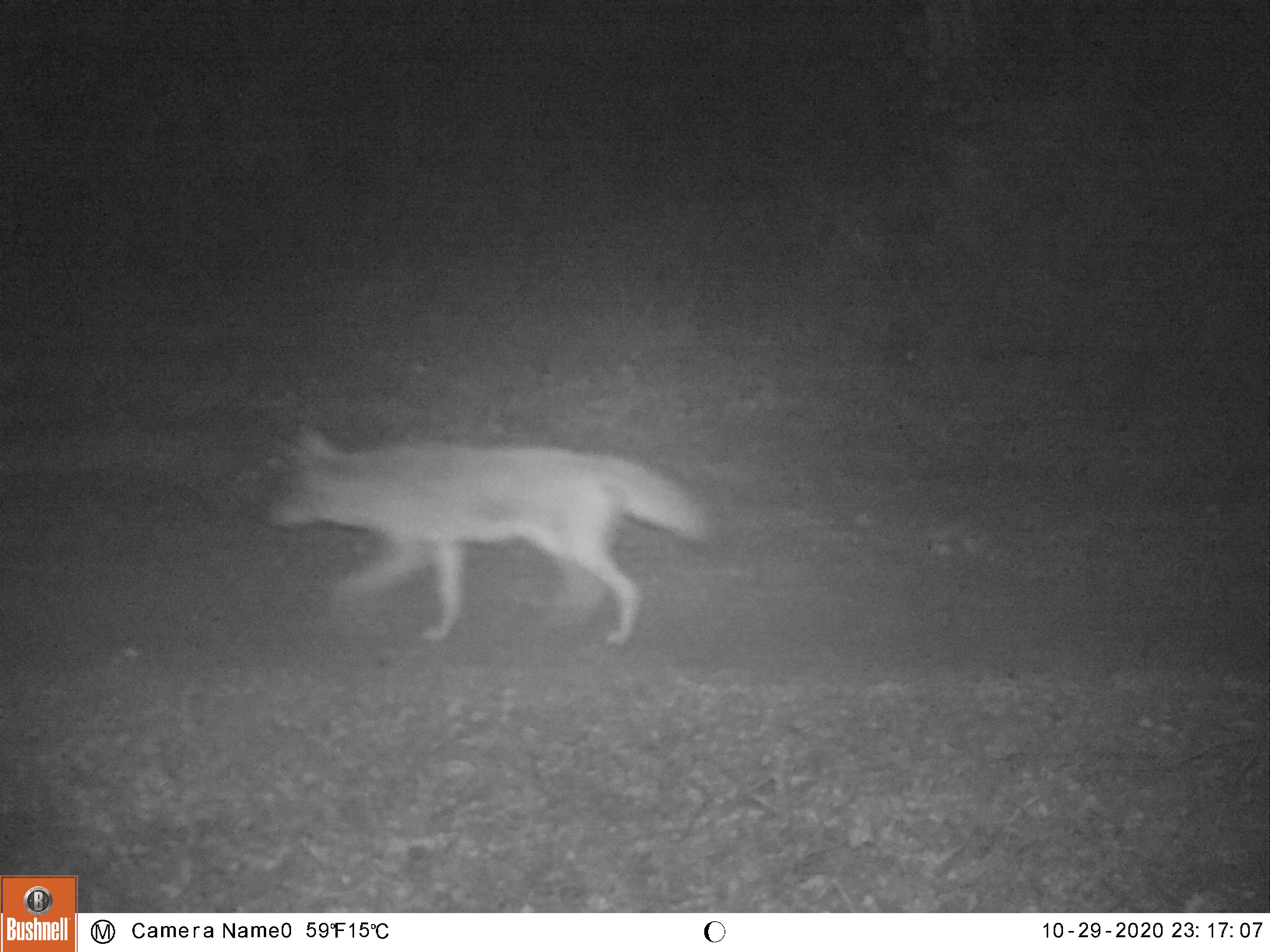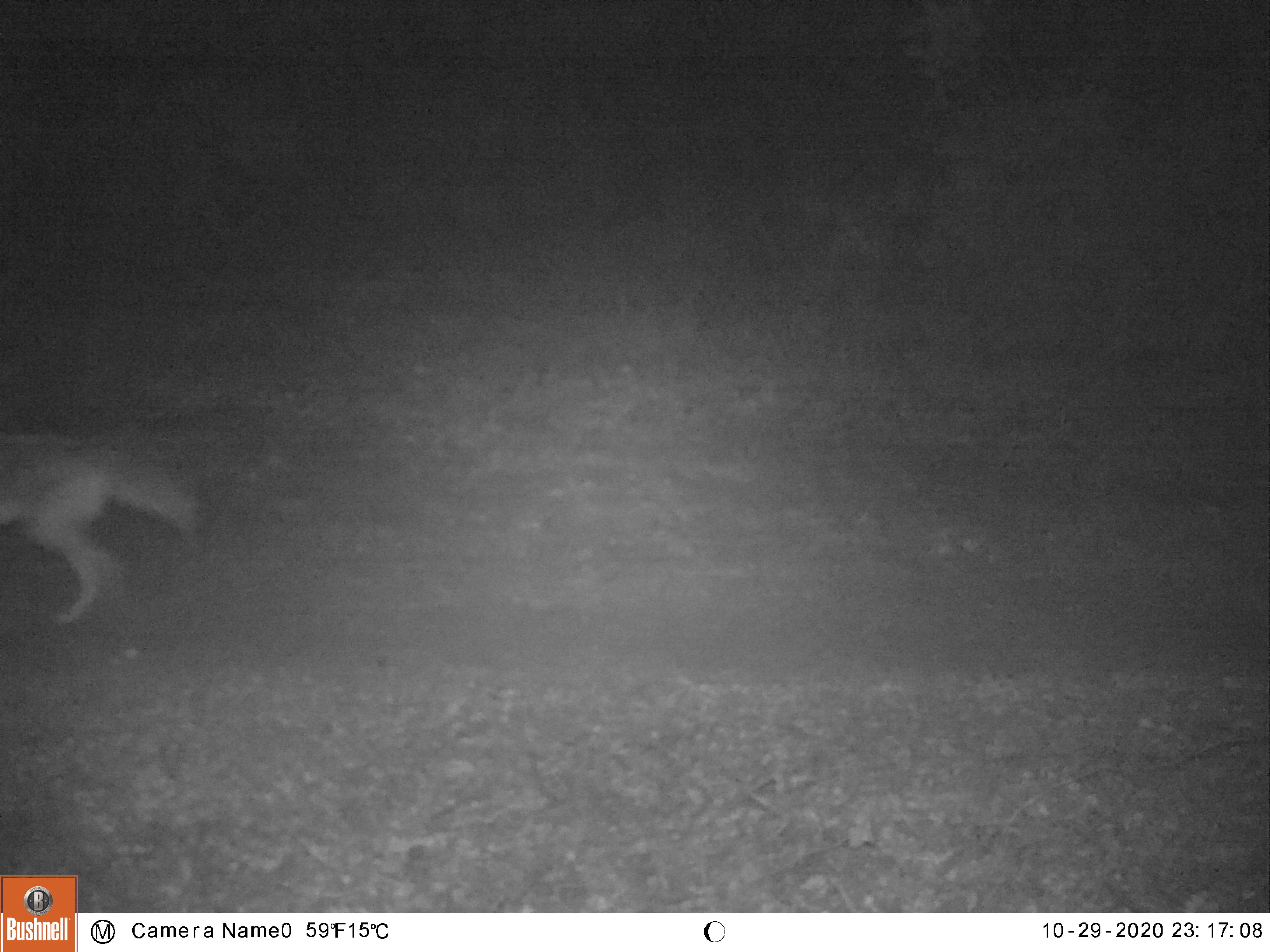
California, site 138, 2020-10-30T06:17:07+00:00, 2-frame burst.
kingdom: Animalia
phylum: Chordata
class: Mammalia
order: Carnivora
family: Canidae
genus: Canis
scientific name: Canis latrans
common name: coyote